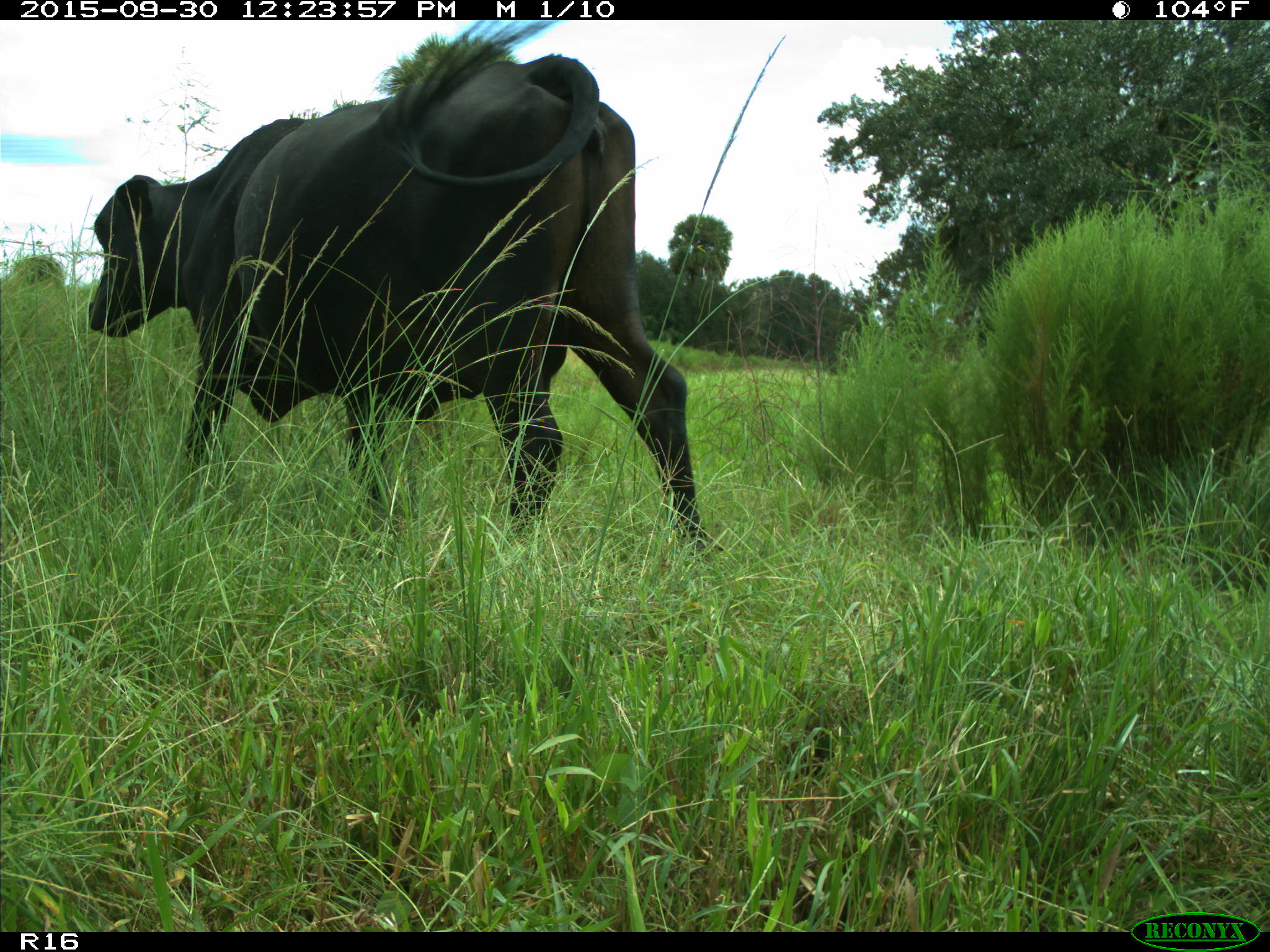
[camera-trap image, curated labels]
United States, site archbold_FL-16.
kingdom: Animalia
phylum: Chordata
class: Mammalia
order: Artiodactyla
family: Bovidae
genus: Bos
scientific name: Bos taurus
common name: domestic cow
Bos taurus (domestic cow).